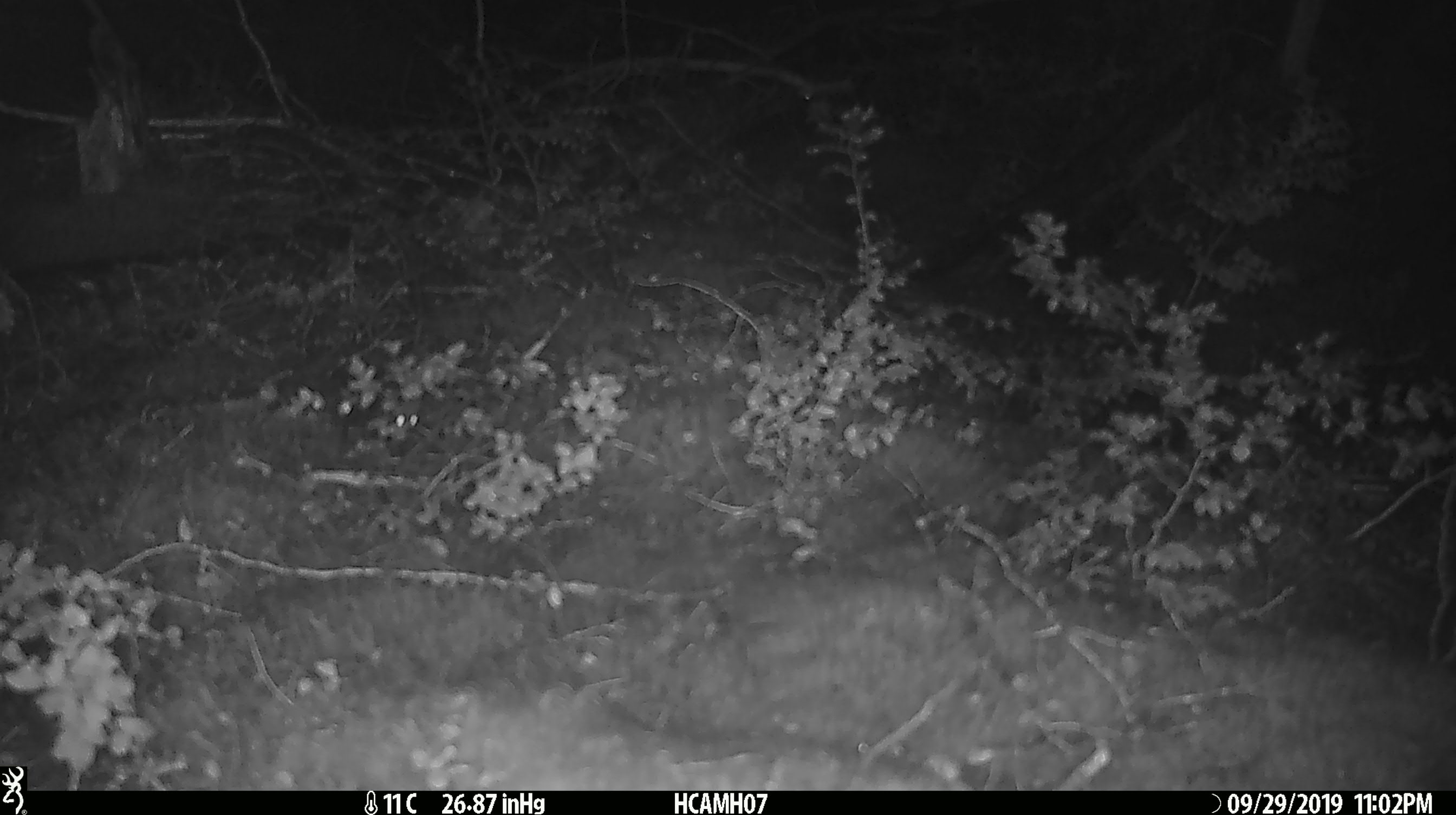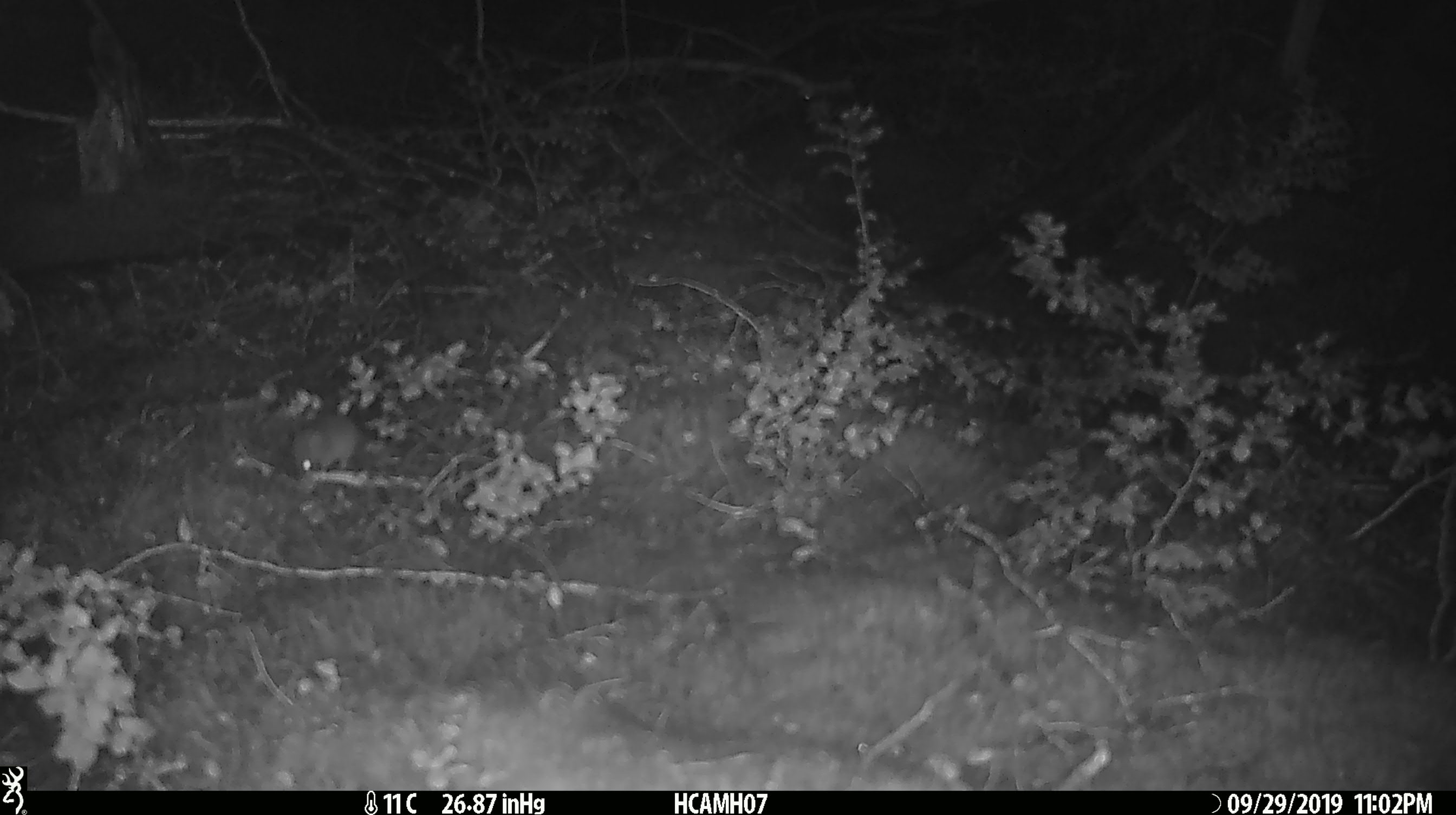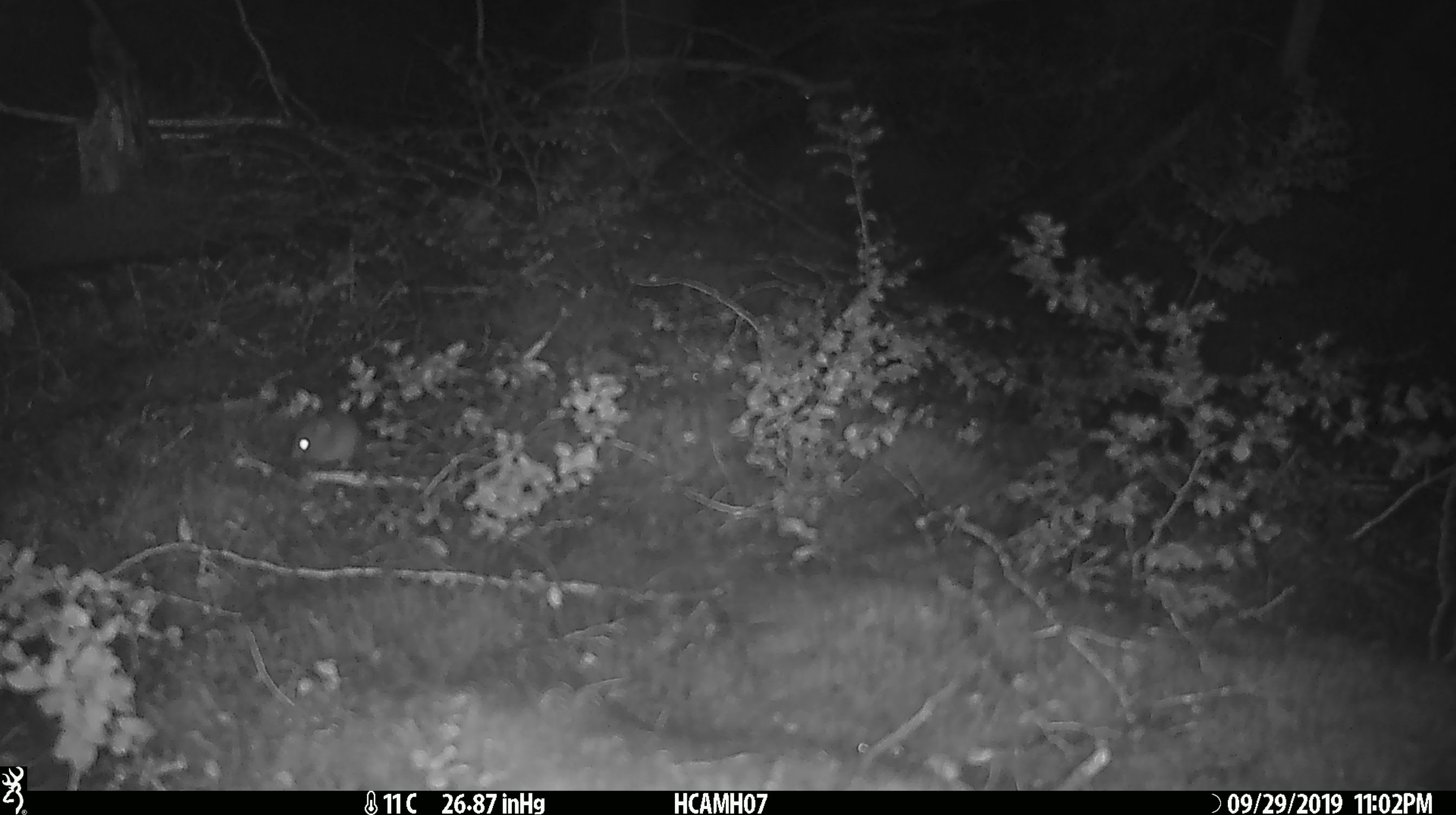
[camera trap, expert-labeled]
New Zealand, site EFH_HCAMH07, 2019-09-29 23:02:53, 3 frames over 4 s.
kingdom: Animalia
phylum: Chordata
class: Mammalia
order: Rodentia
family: Muridae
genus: Mus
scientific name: Mus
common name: mouse